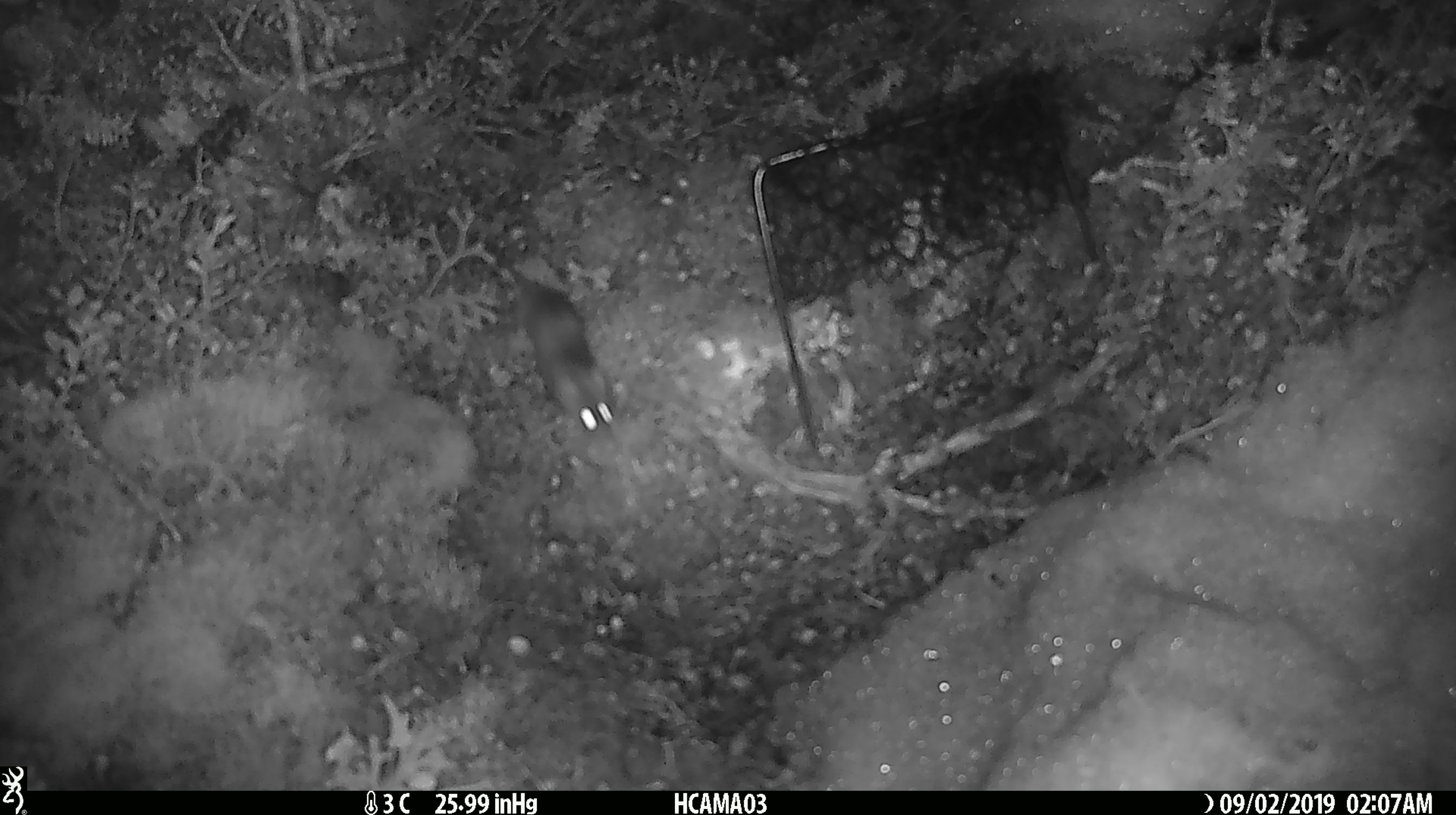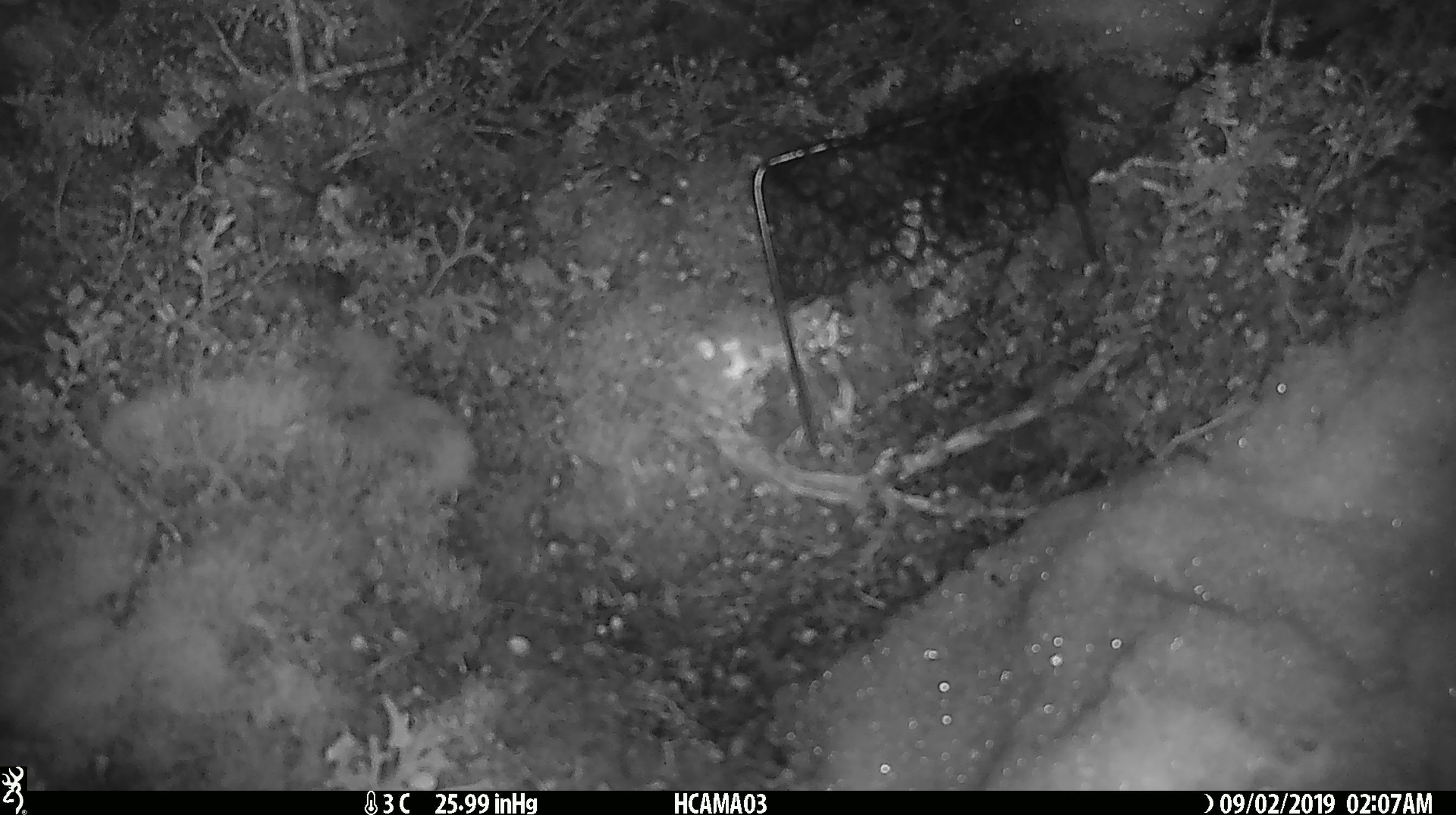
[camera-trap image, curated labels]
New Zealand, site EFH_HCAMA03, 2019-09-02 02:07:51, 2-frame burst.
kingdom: Animalia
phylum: Chordata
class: Mammalia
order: Rodentia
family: Muridae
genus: Mus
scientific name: Mus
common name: mouse